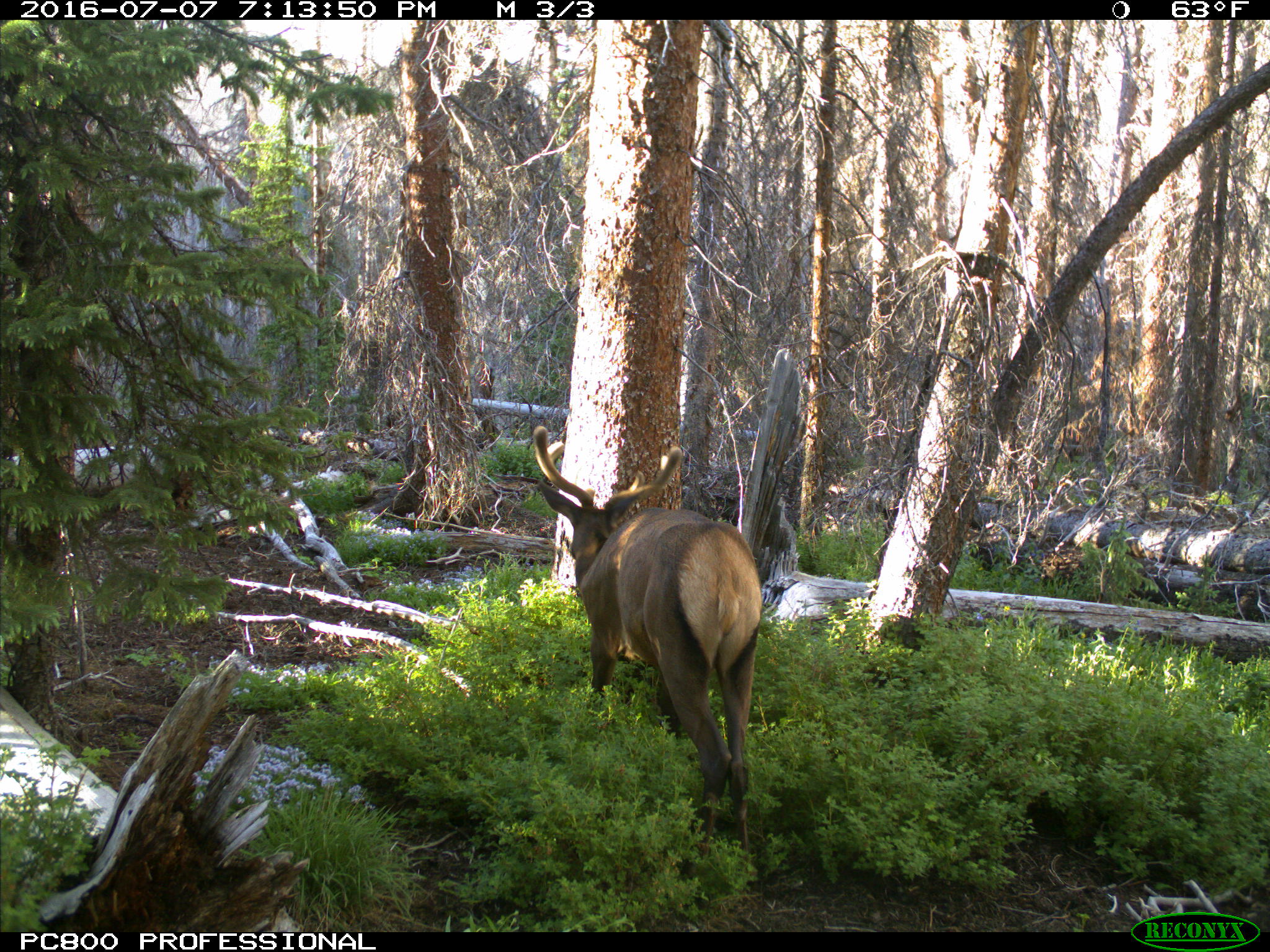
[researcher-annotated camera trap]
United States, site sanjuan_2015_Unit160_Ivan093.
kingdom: Animalia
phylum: Chordata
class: Mammalia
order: Artiodactyla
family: Cervidae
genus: Cervus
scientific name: Cervus elaphus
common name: red deer